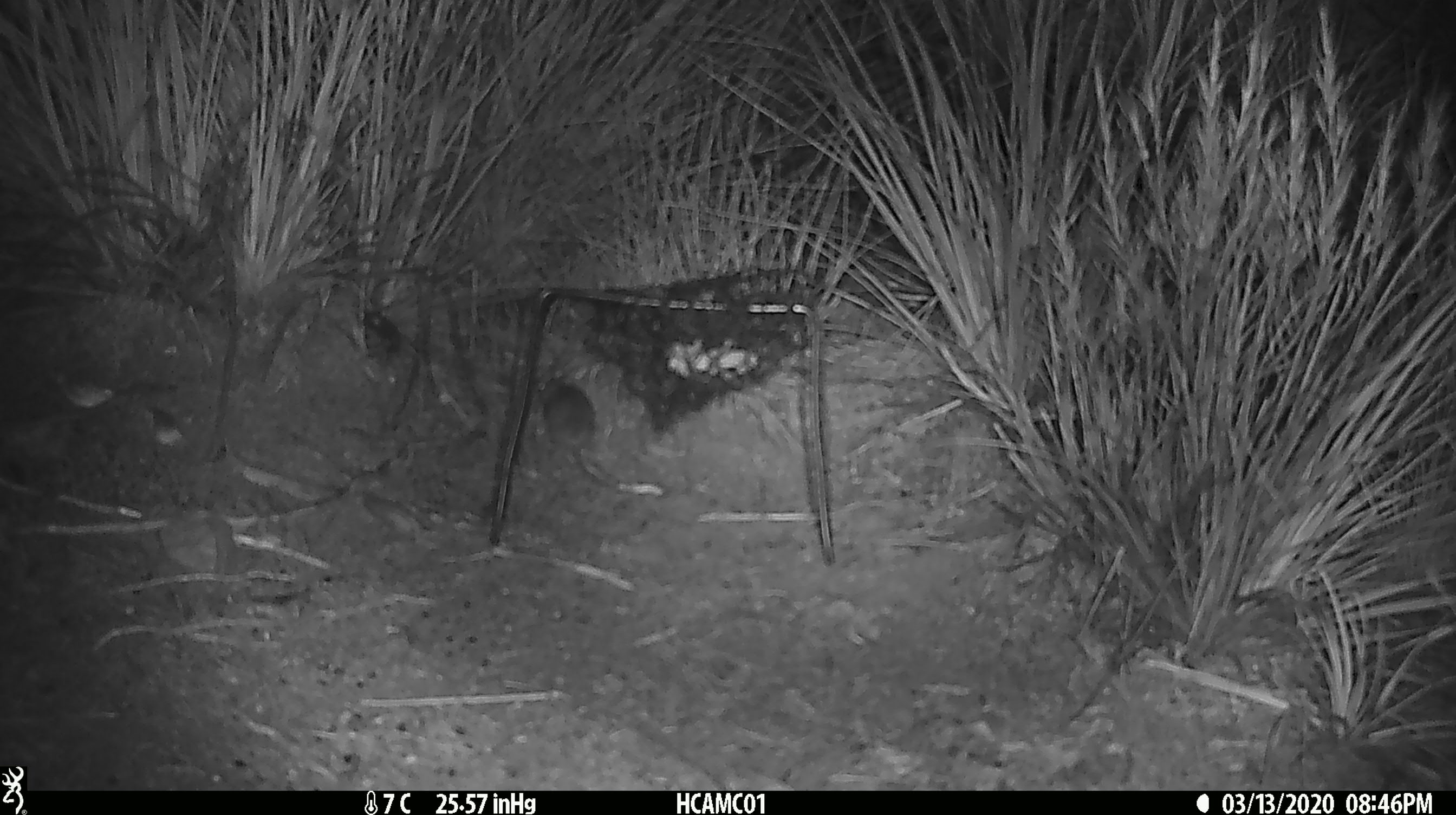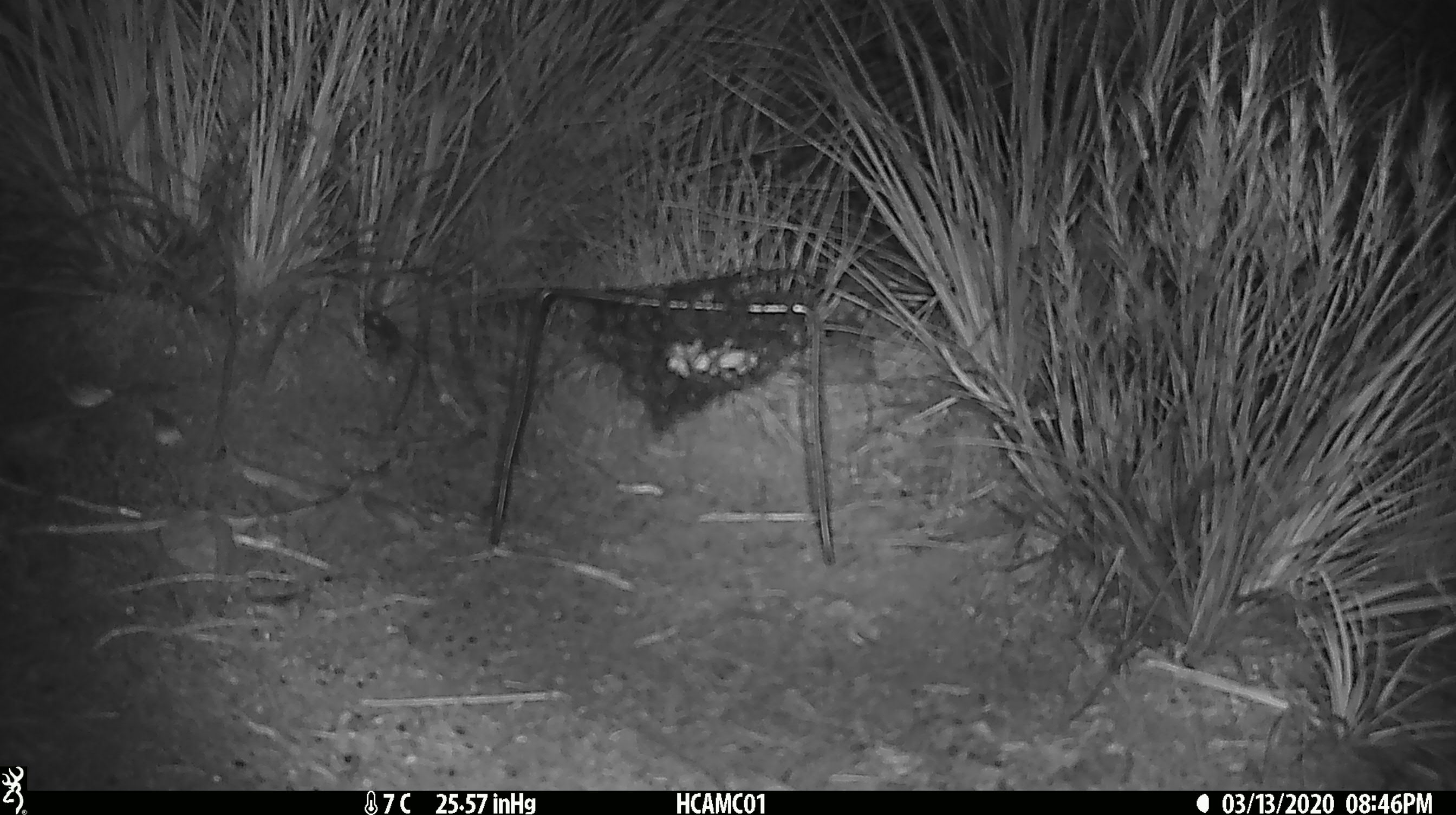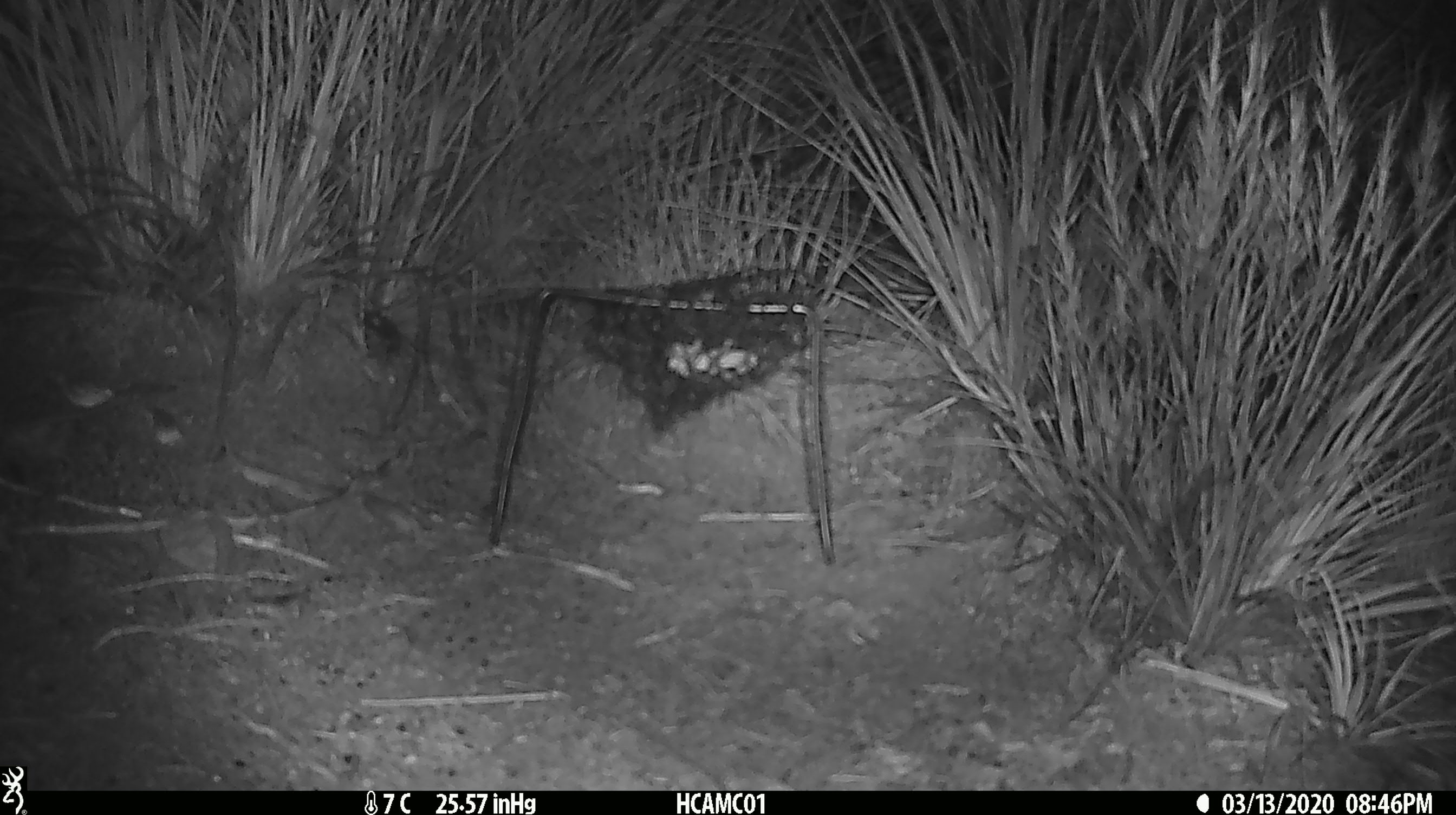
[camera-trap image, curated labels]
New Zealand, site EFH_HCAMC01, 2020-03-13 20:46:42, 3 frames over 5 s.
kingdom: Animalia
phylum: Chordata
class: Mammalia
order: Rodentia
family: Muridae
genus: Mus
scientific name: Mus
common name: mouse